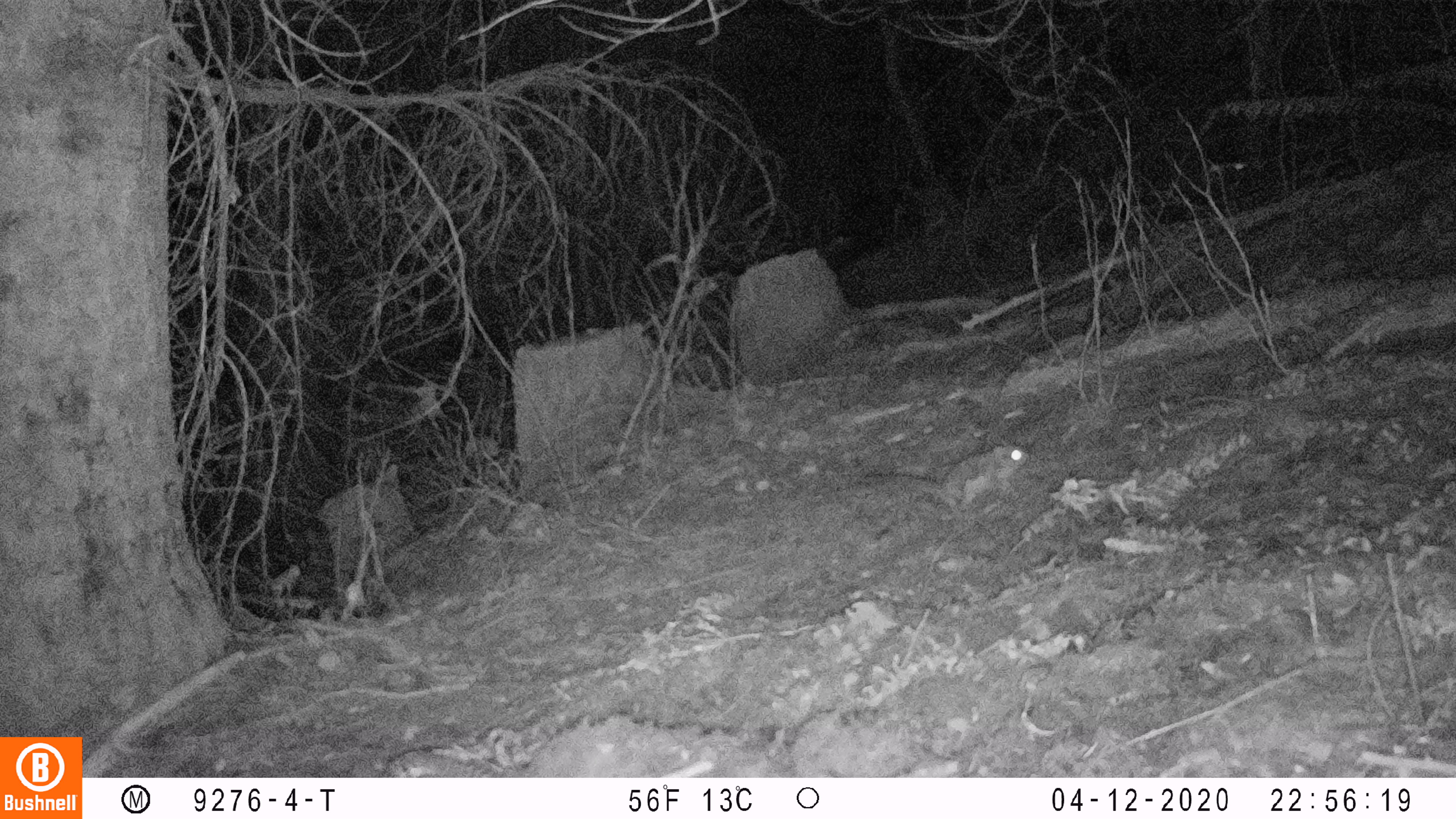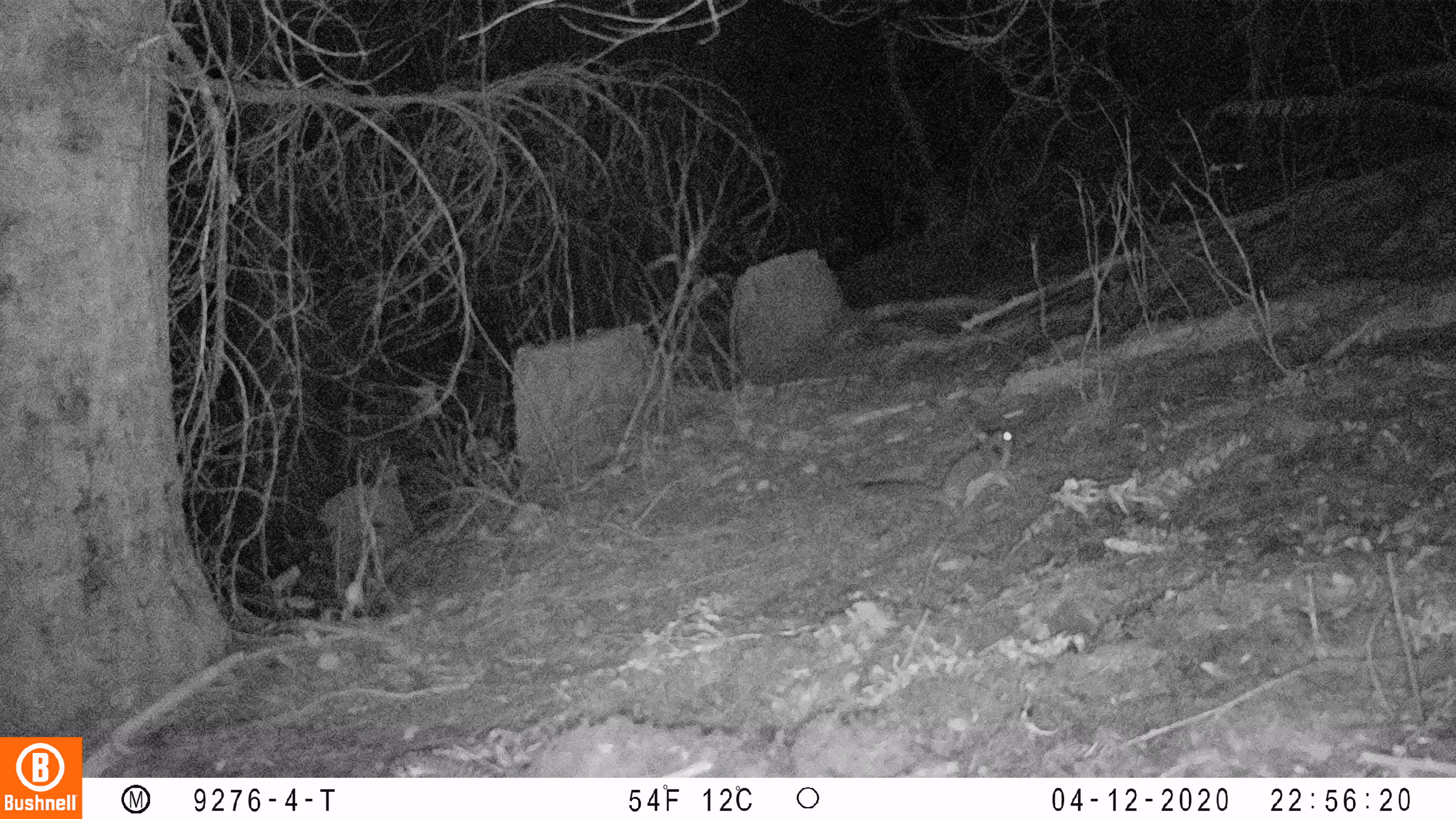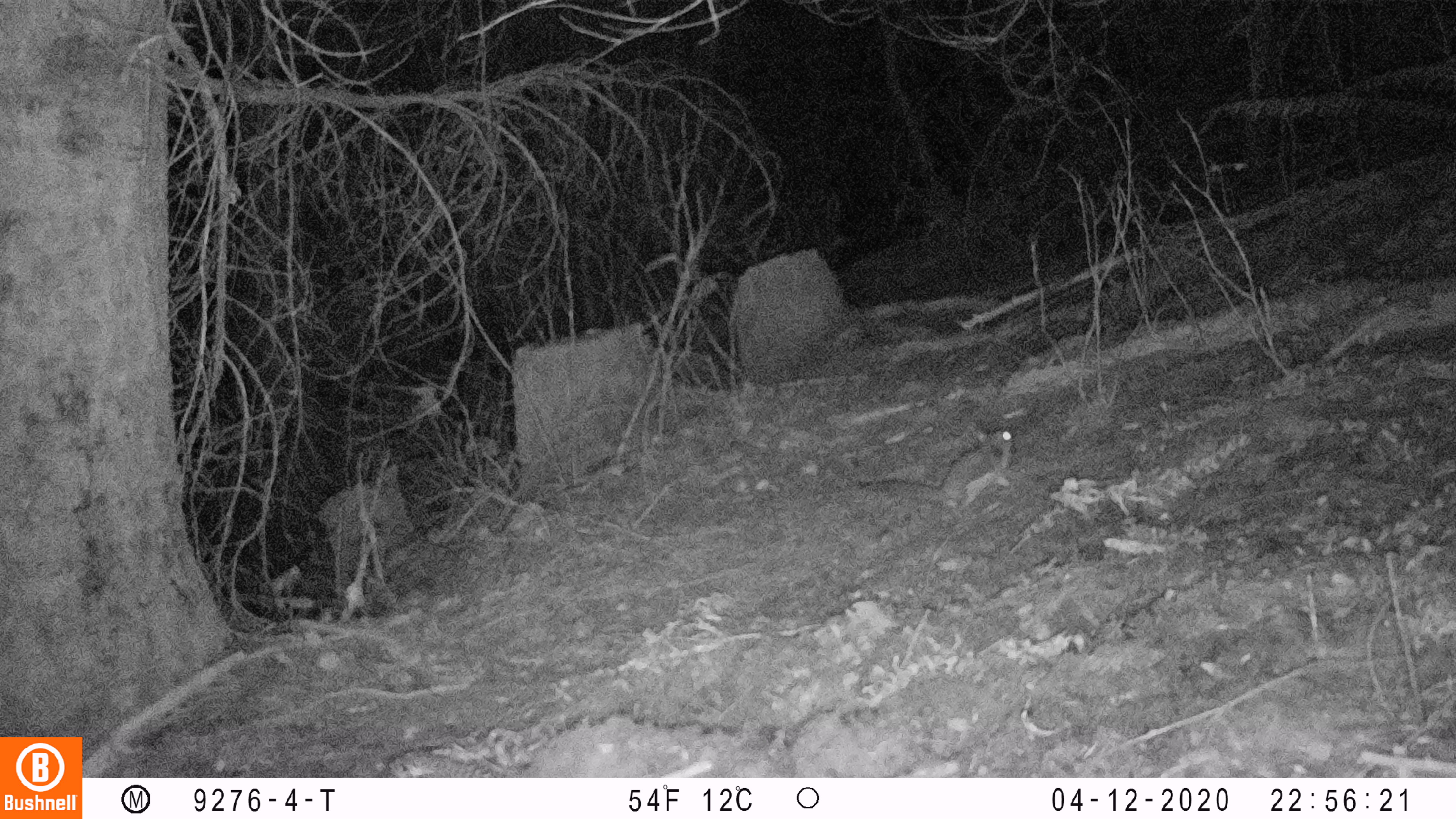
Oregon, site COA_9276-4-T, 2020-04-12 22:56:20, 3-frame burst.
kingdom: Animalia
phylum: Chordata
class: Mammalia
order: Rodentia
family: Sciuridae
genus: Glaucomys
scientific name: Glaucomys oregonensis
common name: humboldt's flying squirrel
Humboldt's flying squirrel (Glaucomys oregonensis).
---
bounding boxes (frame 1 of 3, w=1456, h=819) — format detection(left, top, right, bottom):
humboldt's flying squirrel: detection(854, 430, 1041, 522)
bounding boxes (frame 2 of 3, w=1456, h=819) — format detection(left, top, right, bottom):
humboldt's flying squirrel: detection(852, 418, 1021, 530)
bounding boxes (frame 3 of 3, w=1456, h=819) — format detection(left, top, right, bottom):
humboldt's flying squirrel: detection(847, 415, 1024, 524)